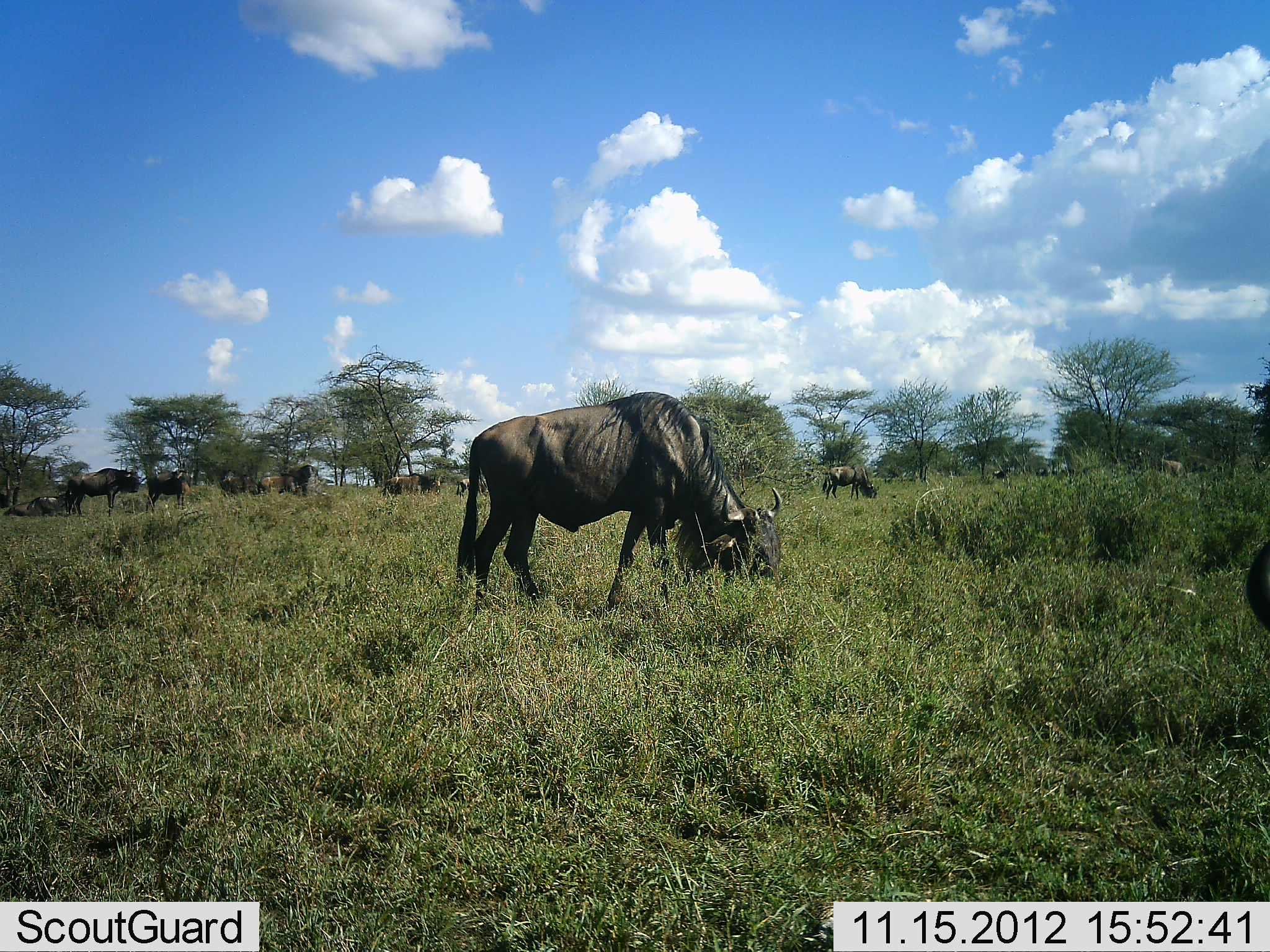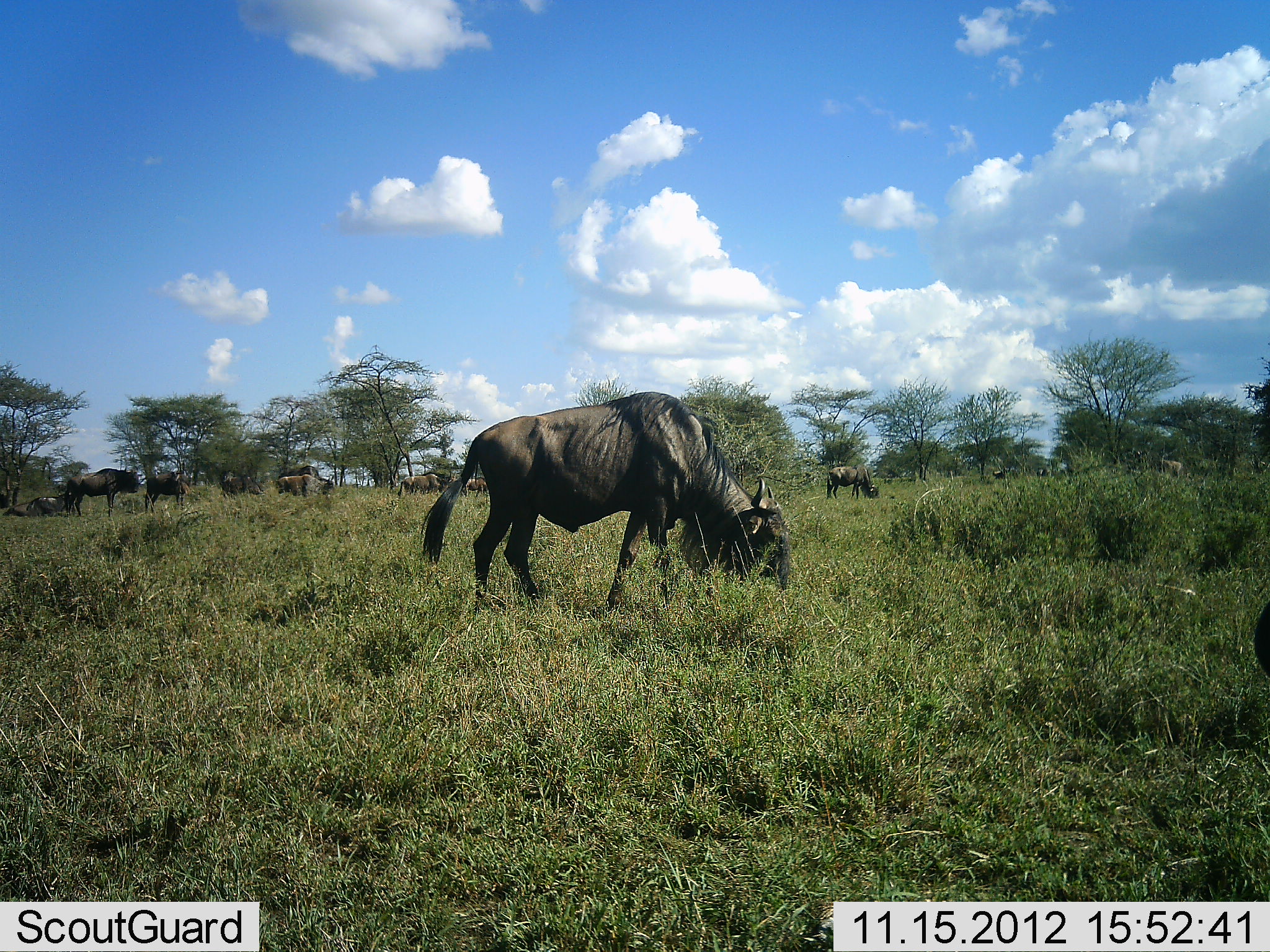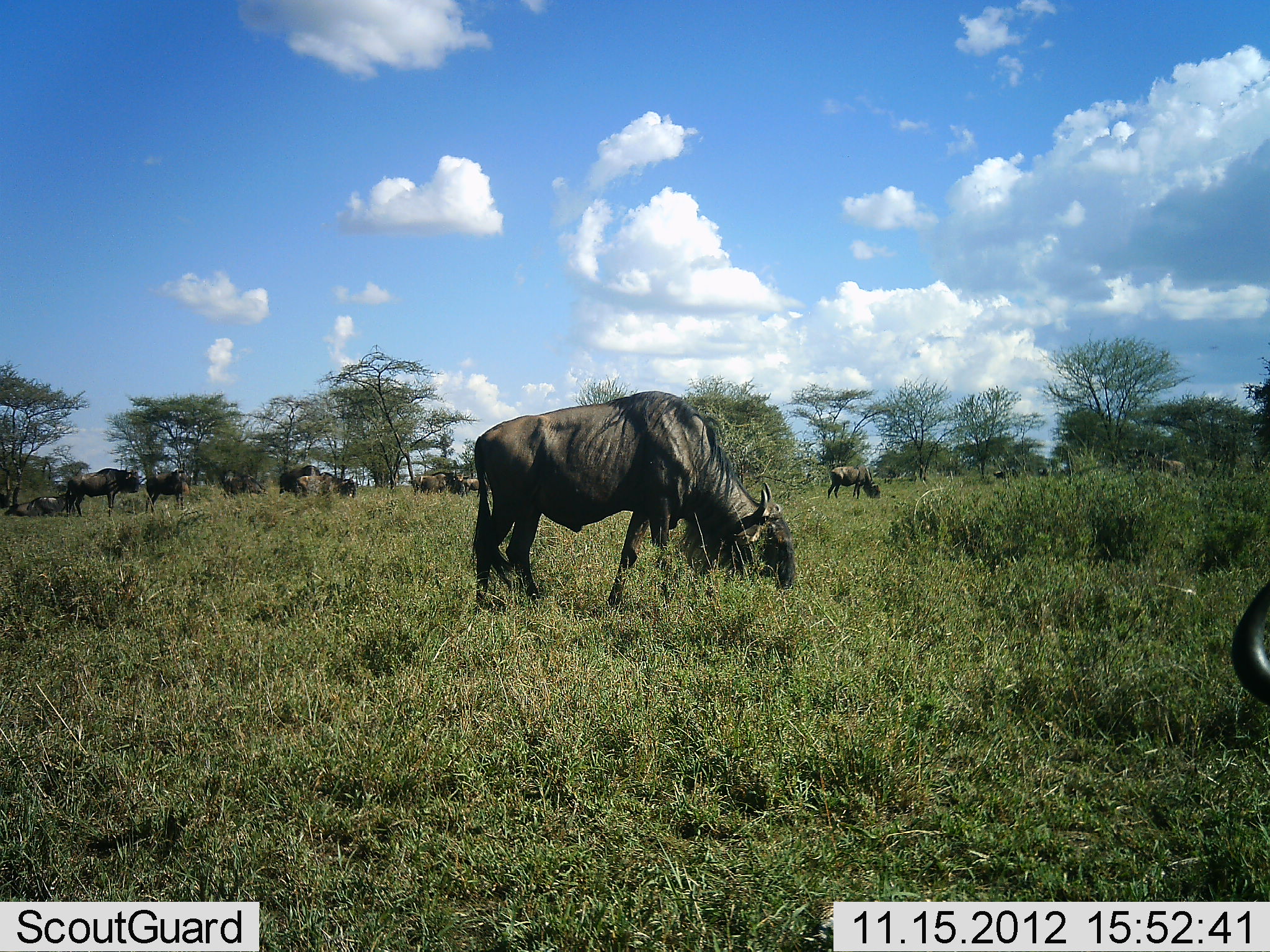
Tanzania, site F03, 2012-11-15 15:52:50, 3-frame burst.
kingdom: Animalia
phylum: Chordata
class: Mammalia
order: Artiodactyla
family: Bovidae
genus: Connochaetes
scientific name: Connochaetes taurinus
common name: blue wildebeest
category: wildebeest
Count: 11-50.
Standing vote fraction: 50%.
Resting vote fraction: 0%.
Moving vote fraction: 40%.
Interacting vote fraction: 0%.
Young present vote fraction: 0%.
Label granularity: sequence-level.